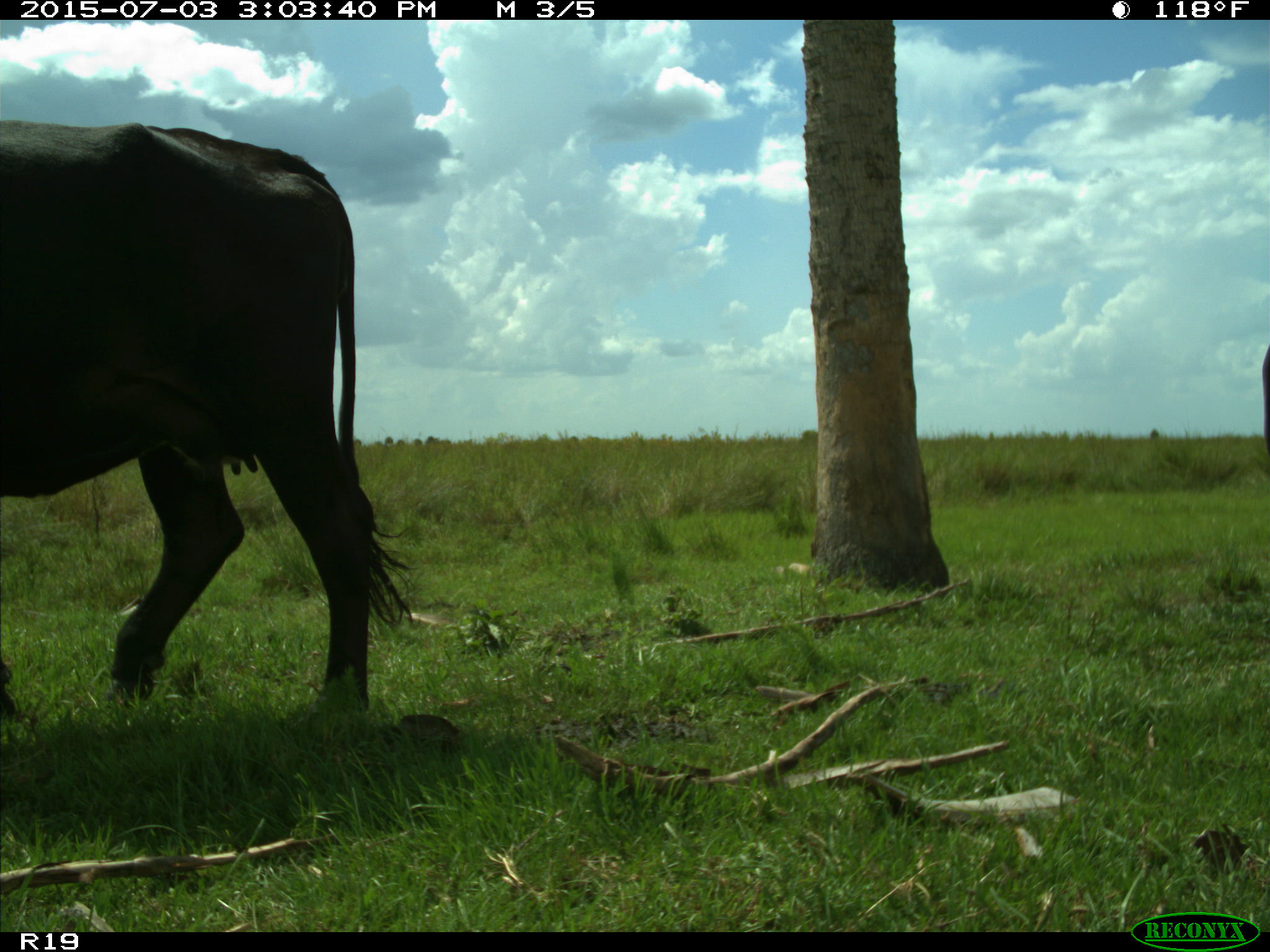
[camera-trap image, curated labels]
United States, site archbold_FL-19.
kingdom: Animalia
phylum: Chordata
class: Mammalia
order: Artiodactyla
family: Bovidae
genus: Bos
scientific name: Bos taurus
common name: domestic cow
Bos taurus (domestic cow).